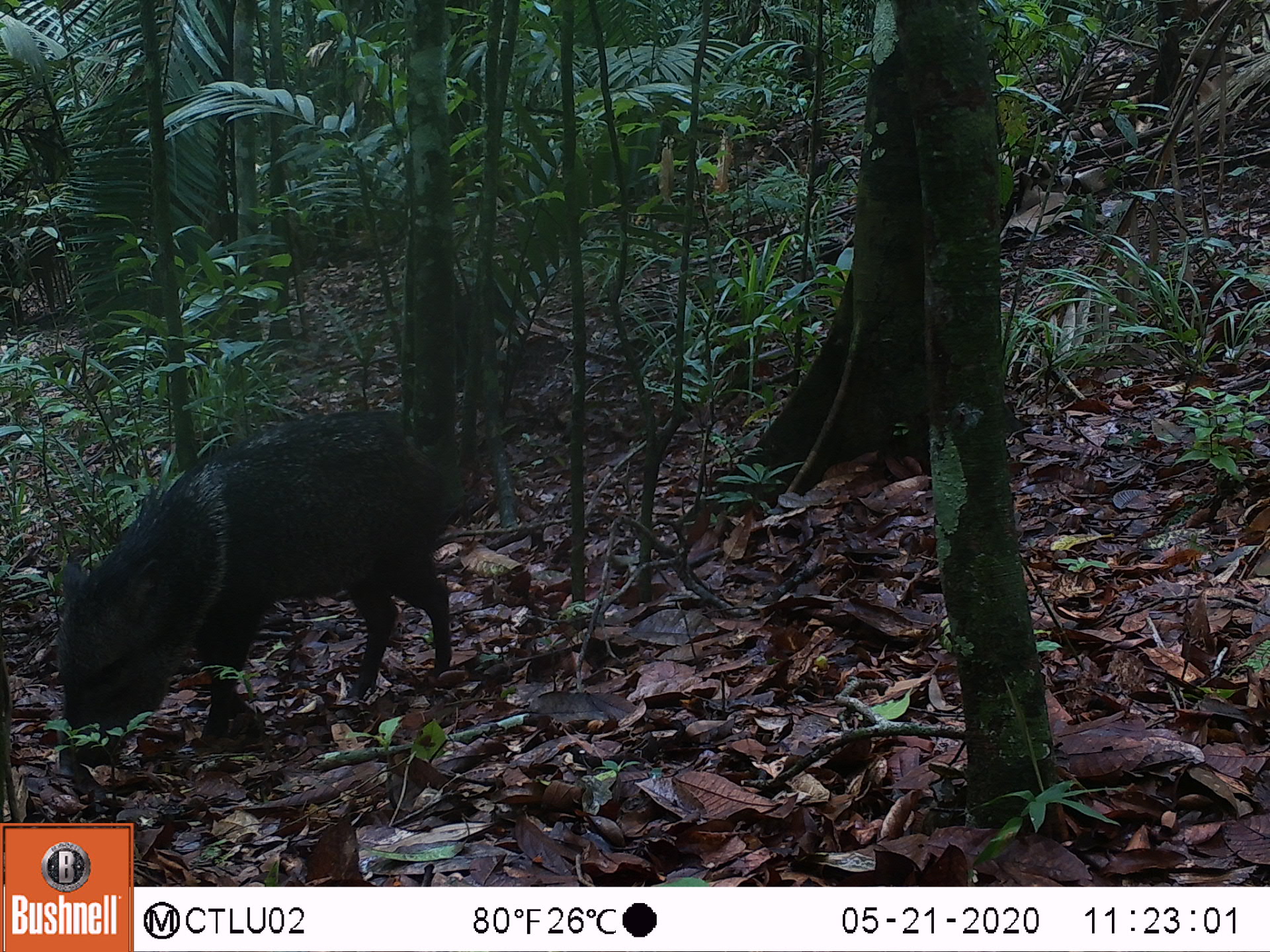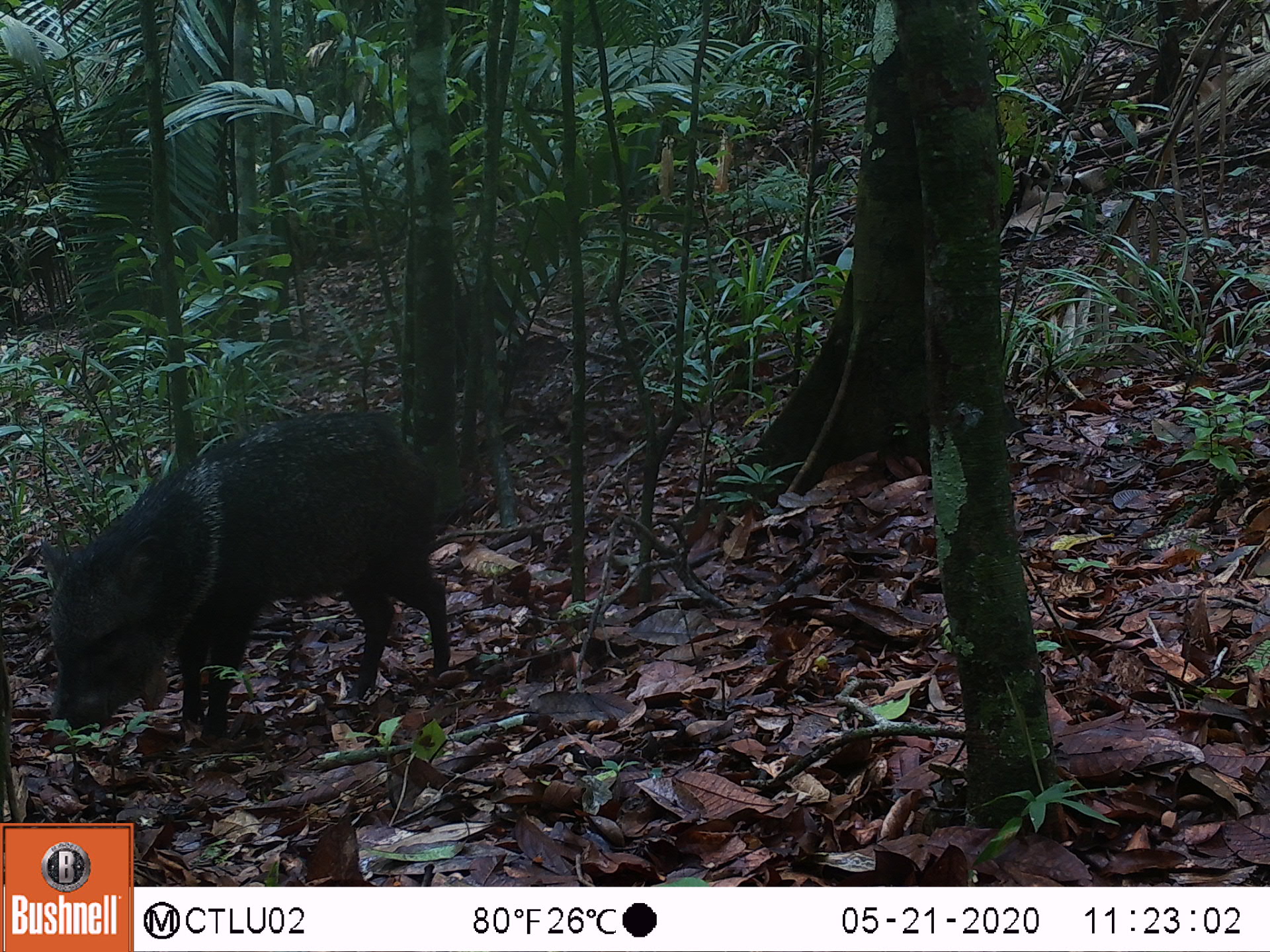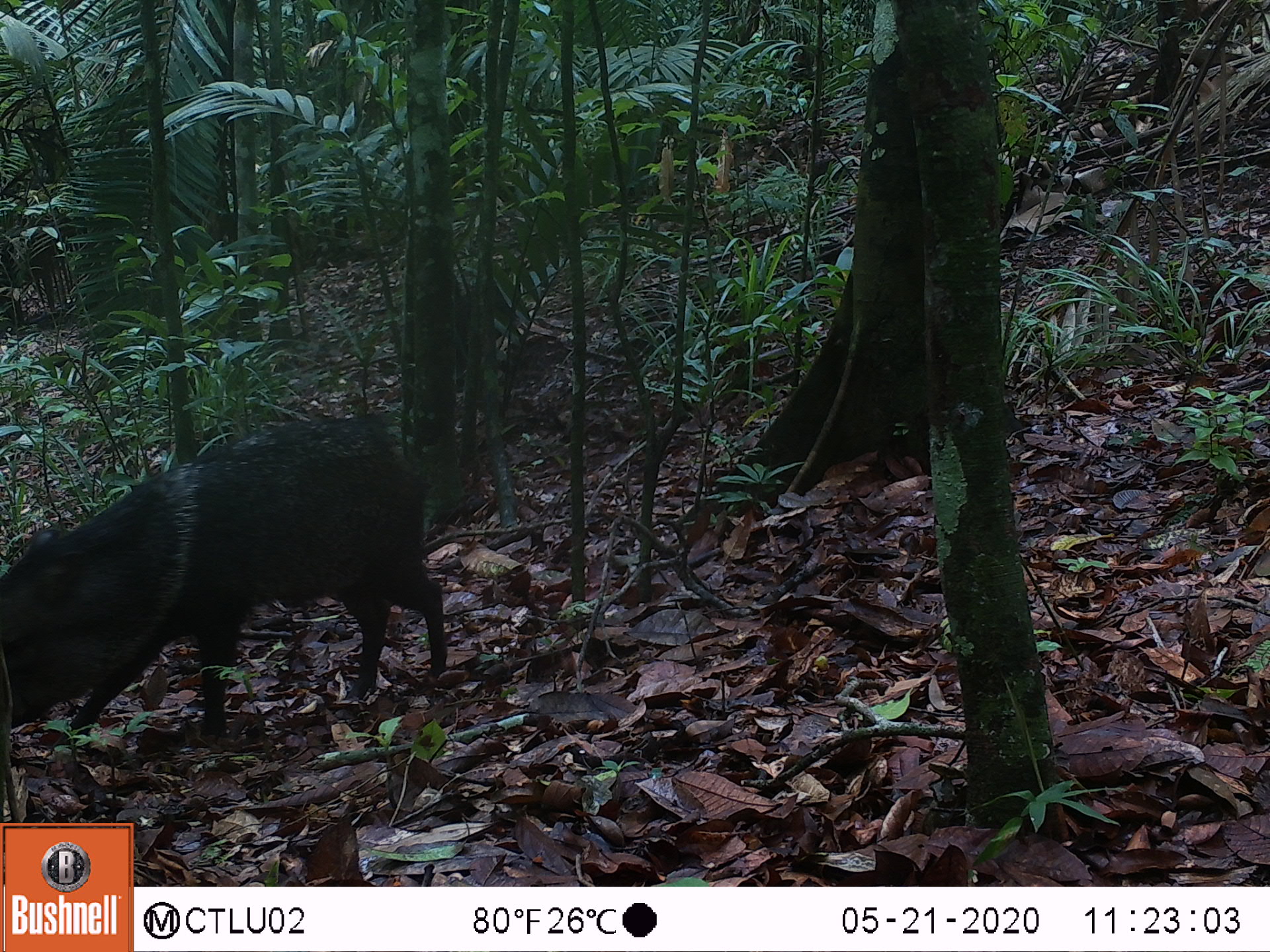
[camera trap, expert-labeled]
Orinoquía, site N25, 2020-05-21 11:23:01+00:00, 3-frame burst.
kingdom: Animalia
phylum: Chordata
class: Mammalia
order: Artiodactyla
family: Tayassuidae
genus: Pecari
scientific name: Pecari tajacu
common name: collared peccary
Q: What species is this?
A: Collared peccary (Pecari tajacu).